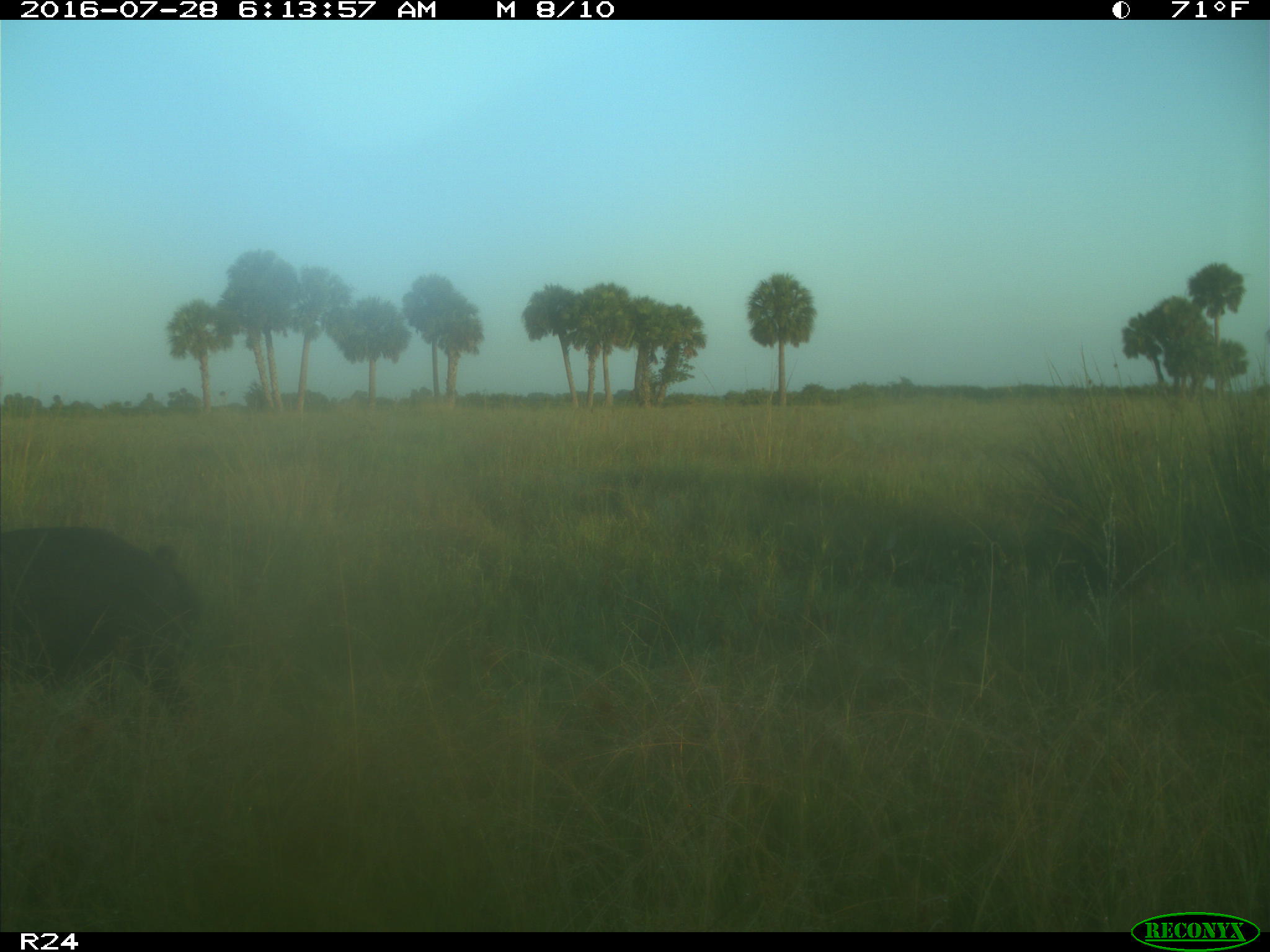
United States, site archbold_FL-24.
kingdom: Animalia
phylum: Chordata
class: Mammalia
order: Artiodactyla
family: Suidae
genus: Sus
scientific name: Sus scrofa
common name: wild boar